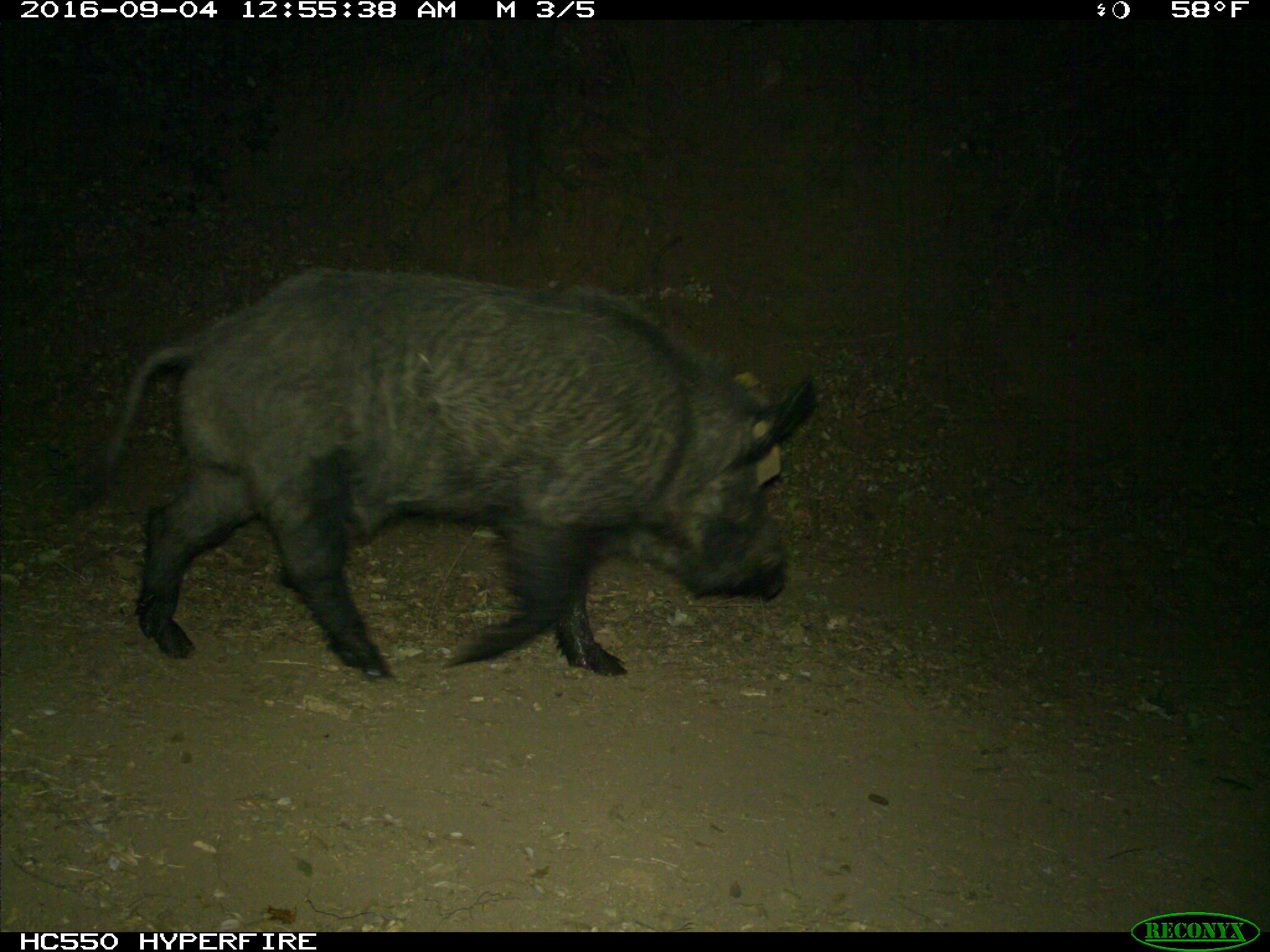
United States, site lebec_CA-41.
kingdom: Animalia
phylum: Chordata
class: Mammalia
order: Artiodactyla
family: Suidae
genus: Sus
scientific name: Sus scrofa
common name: wild boar